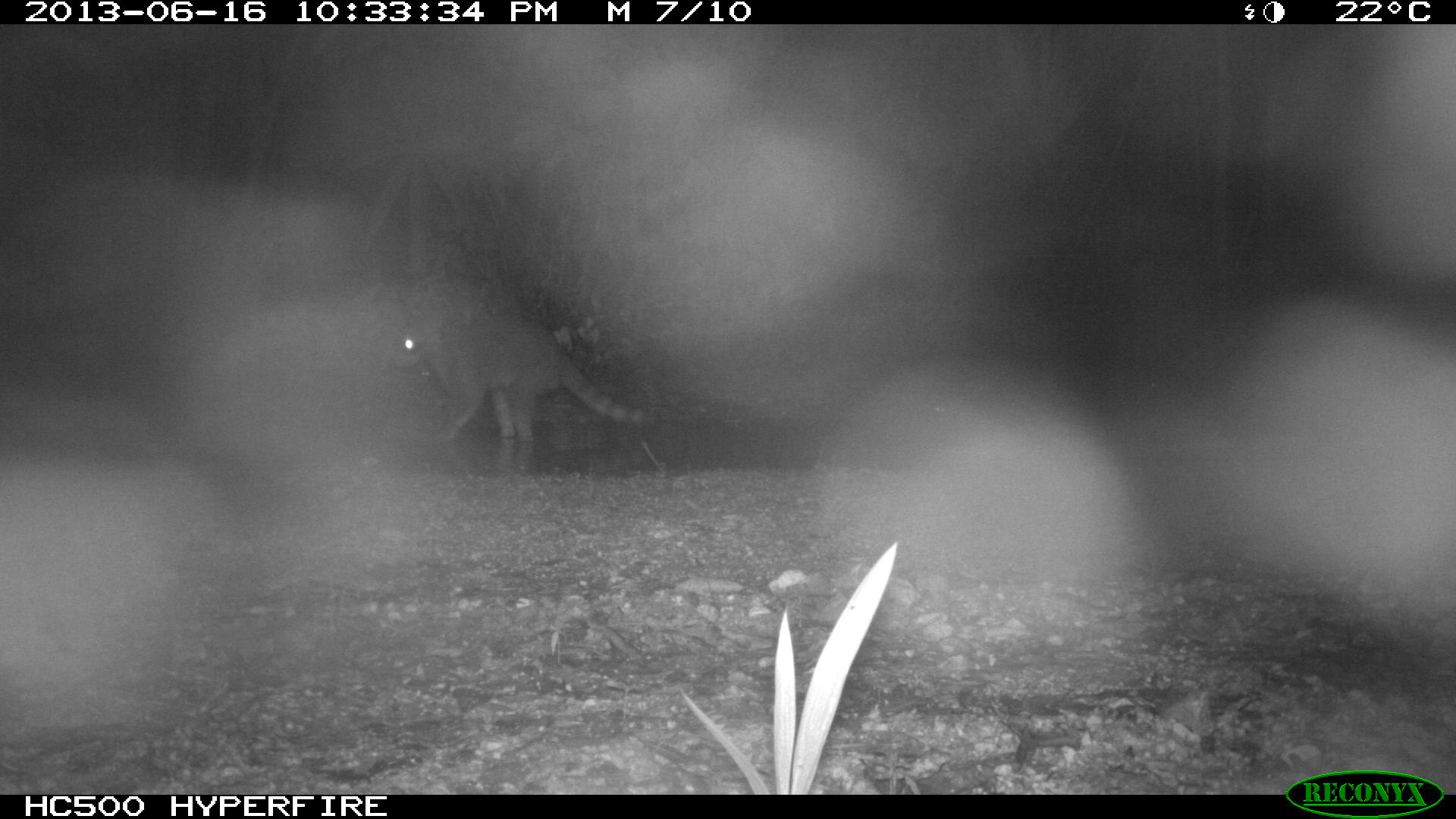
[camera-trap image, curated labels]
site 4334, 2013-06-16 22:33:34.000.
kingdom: Animalia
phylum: Chordata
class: Mammalia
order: Carnivora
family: Procyonidae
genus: Procyon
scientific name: Procyon lotor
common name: common raccoon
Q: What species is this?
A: Procyon lotor (common raccoon).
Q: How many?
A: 1.